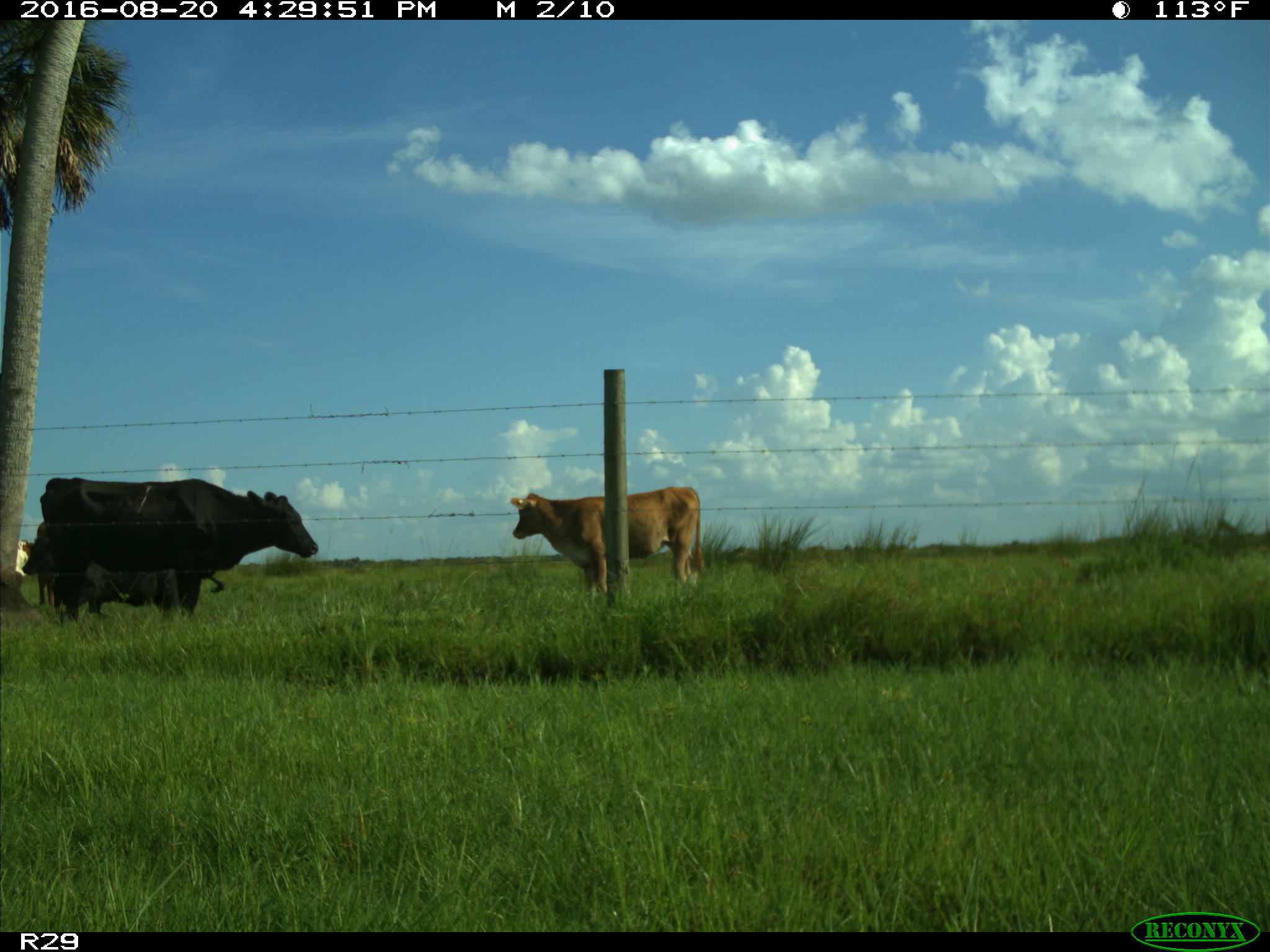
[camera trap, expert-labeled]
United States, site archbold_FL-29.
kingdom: Animalia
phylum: Chordata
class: Mammalia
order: Artiodactyla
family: Bovidae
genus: Bos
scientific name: Bos taurus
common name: domestic cow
Bos taurus (domestic cow).